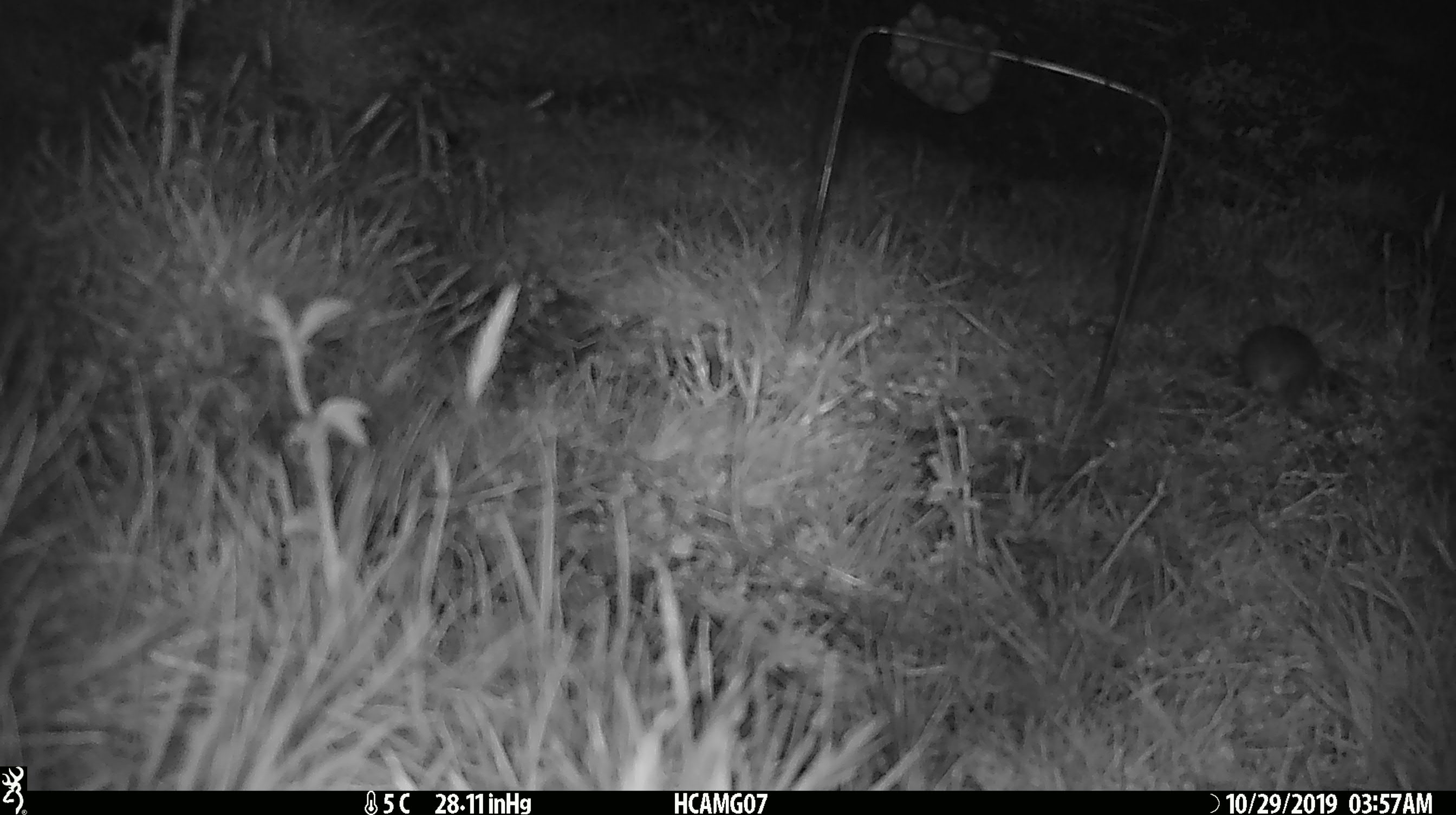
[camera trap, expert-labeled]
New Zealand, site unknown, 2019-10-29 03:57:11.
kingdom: Animalia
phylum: Chordata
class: Mammalia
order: Rodentia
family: Muridae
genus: Mus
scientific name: Mus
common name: mouse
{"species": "mouse (Mus)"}